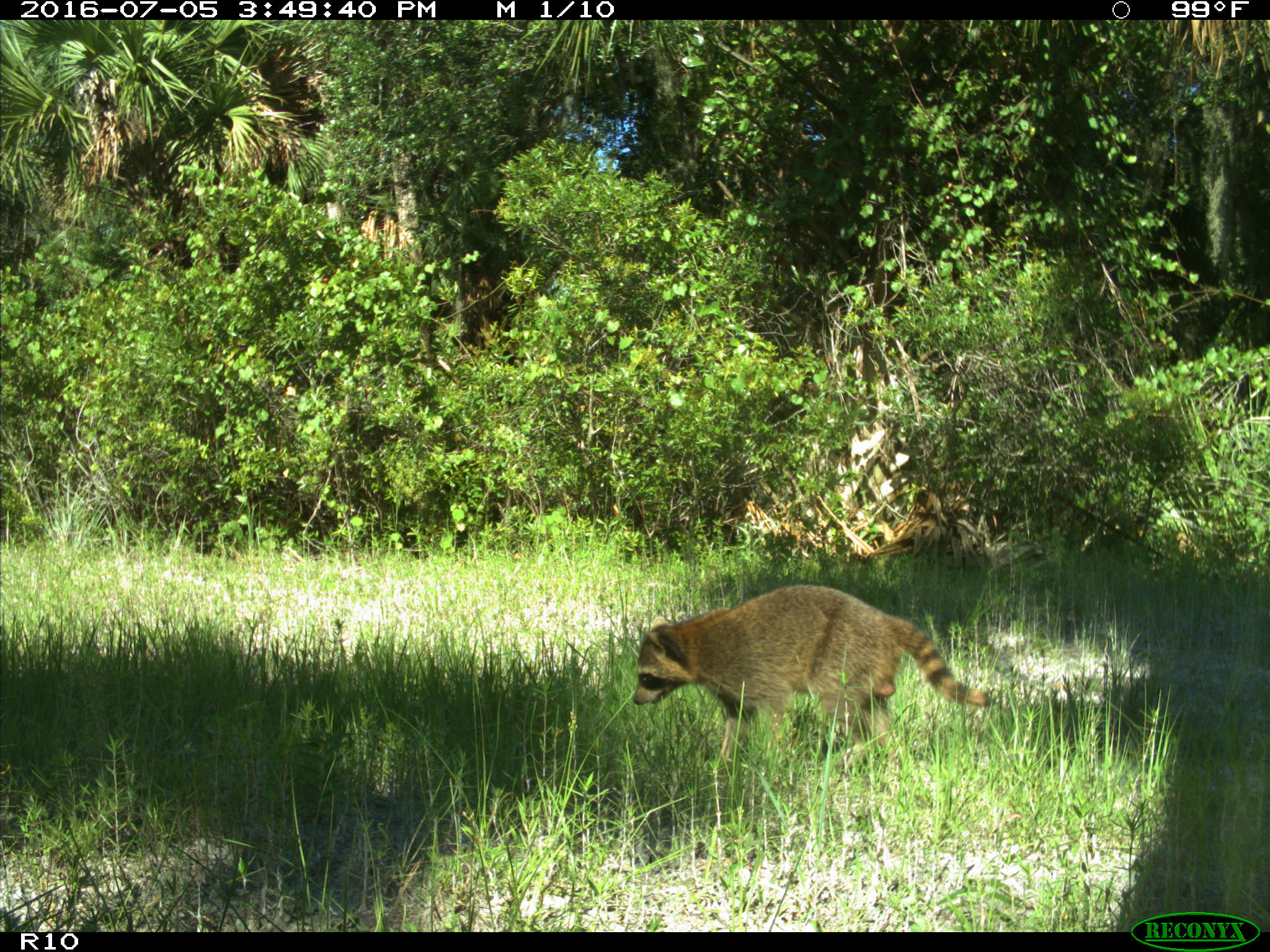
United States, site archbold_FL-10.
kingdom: Animalia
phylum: Chordata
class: Mammalia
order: Carnivora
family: Procyonidae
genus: Procyon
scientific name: Procyon lotor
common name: common raccoon